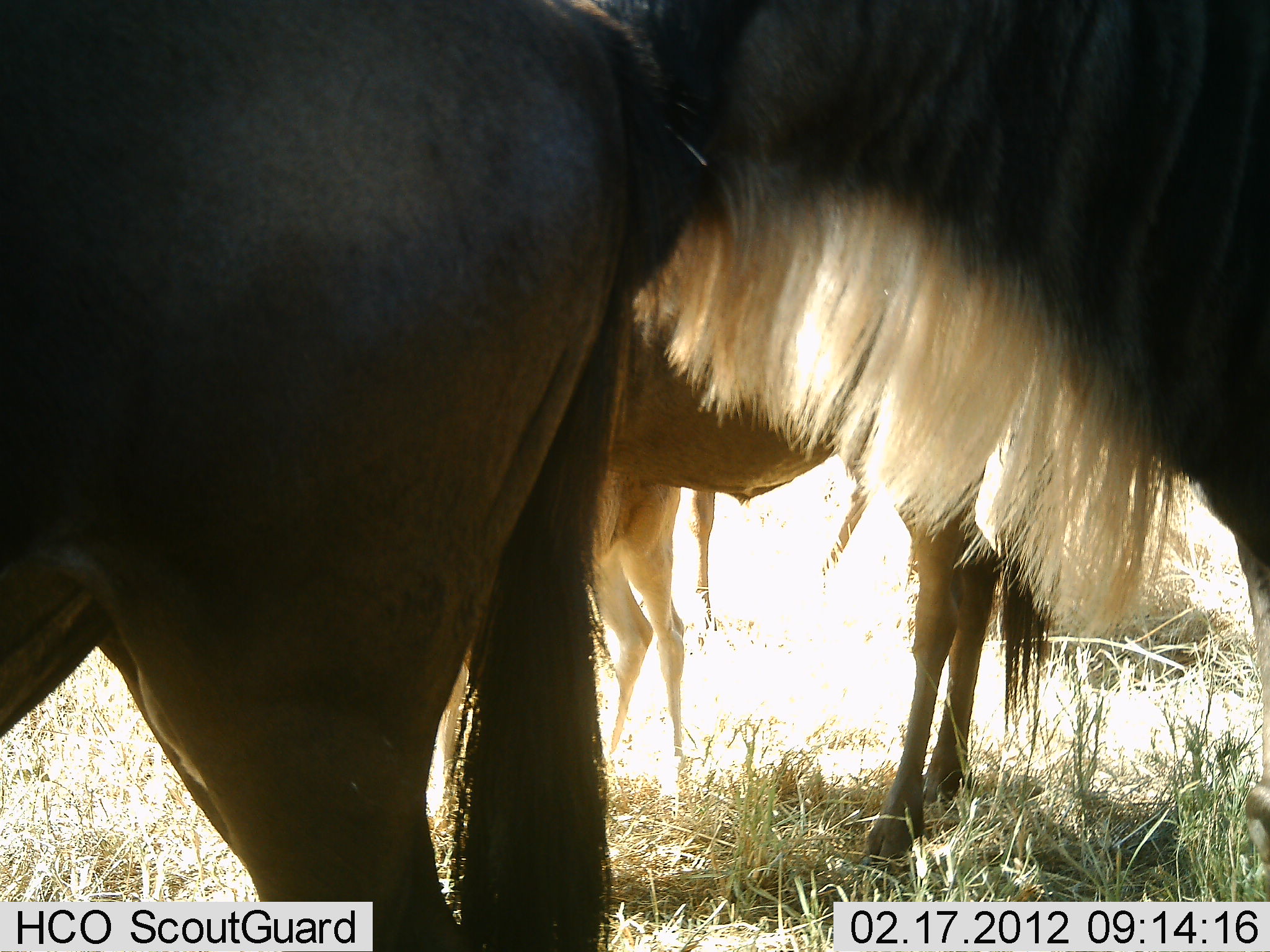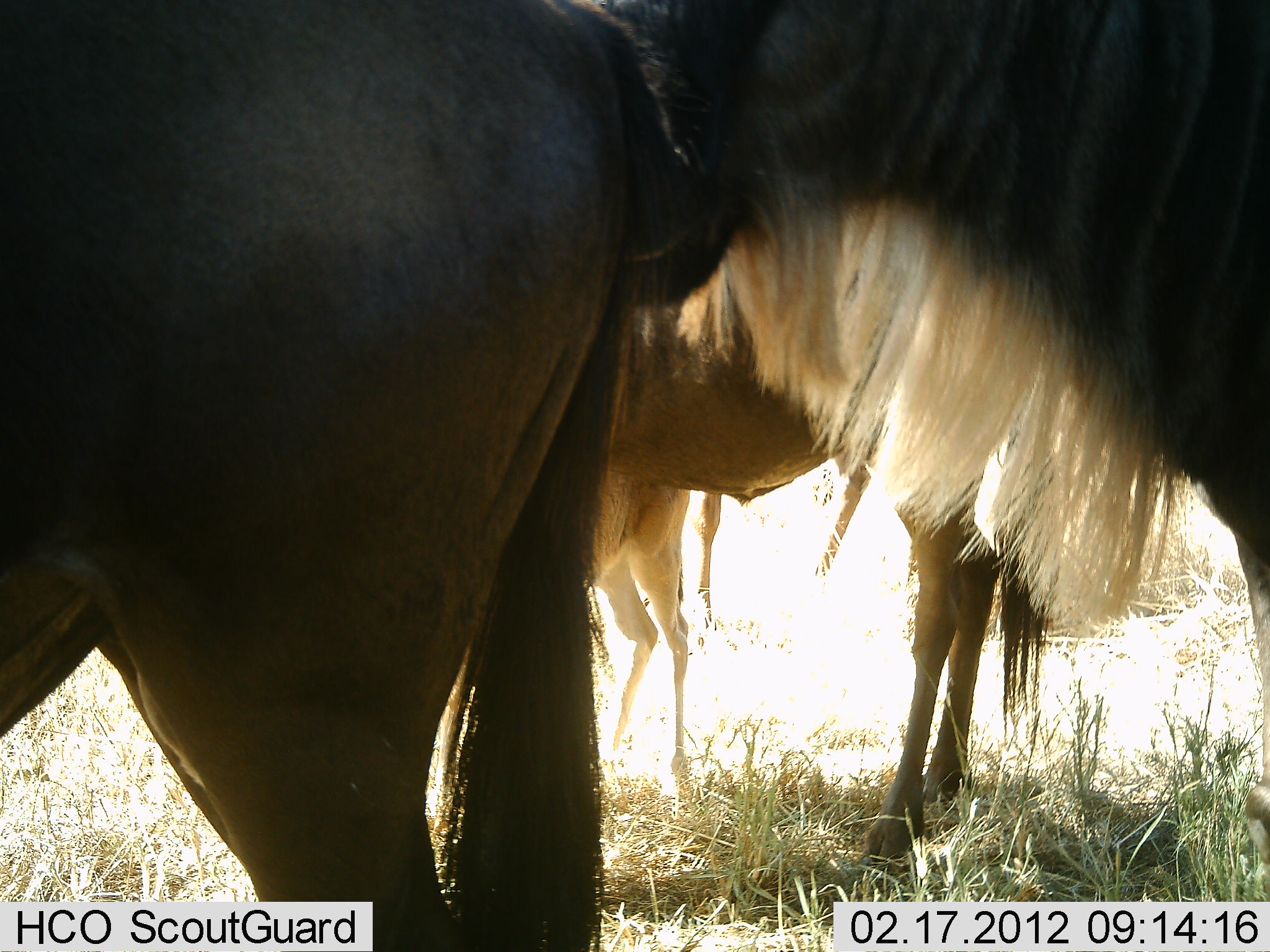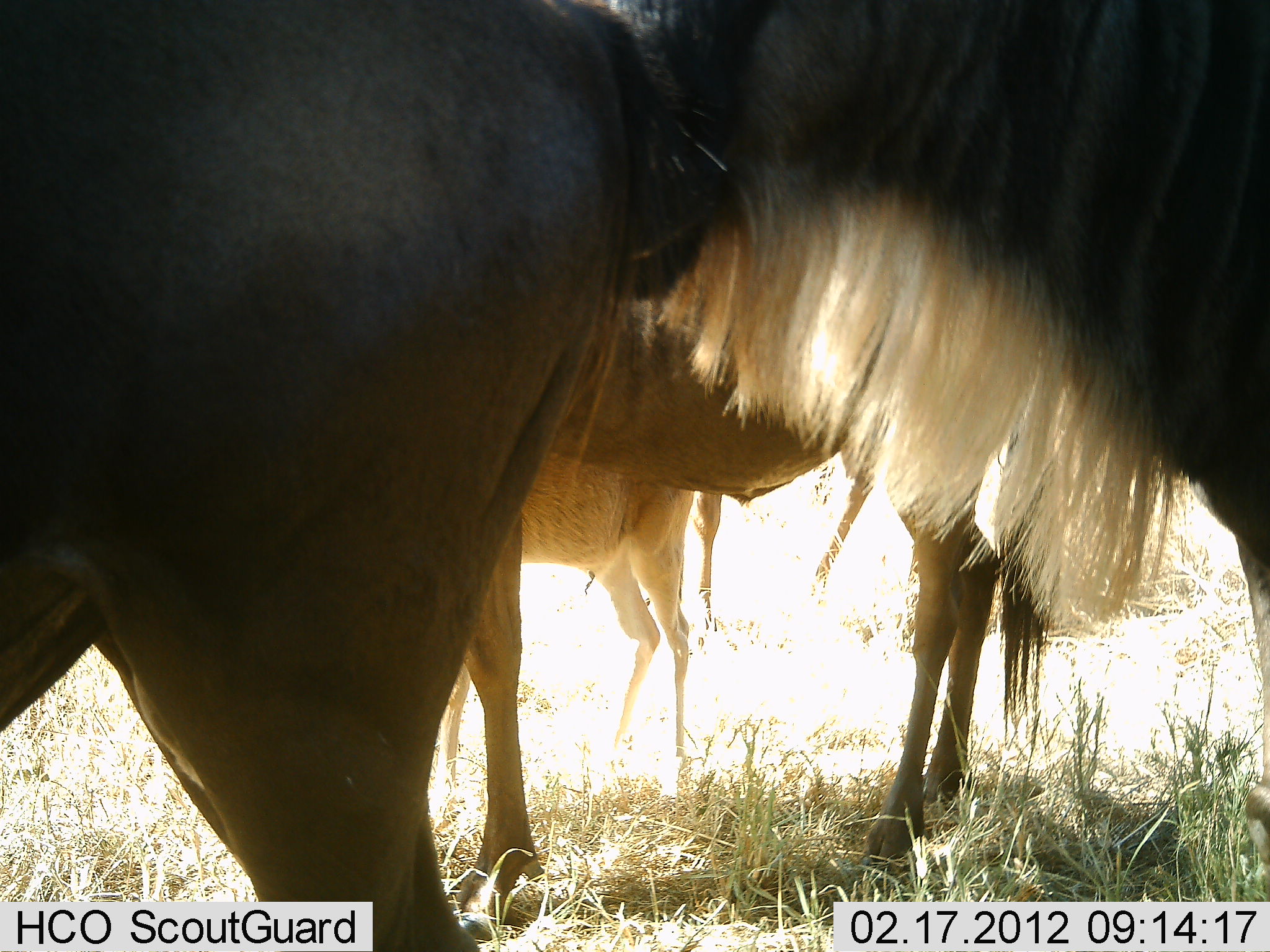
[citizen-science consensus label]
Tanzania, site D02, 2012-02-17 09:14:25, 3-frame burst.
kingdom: Animalia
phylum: Chordata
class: Mammalia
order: Artiodactyla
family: Bovidae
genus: Connochaetes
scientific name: Connochaetes taurinus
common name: blue wildebeest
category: wildebeest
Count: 4.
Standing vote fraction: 94%.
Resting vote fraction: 6%.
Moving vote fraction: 6%.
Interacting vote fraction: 12%.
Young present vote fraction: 12%.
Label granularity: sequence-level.